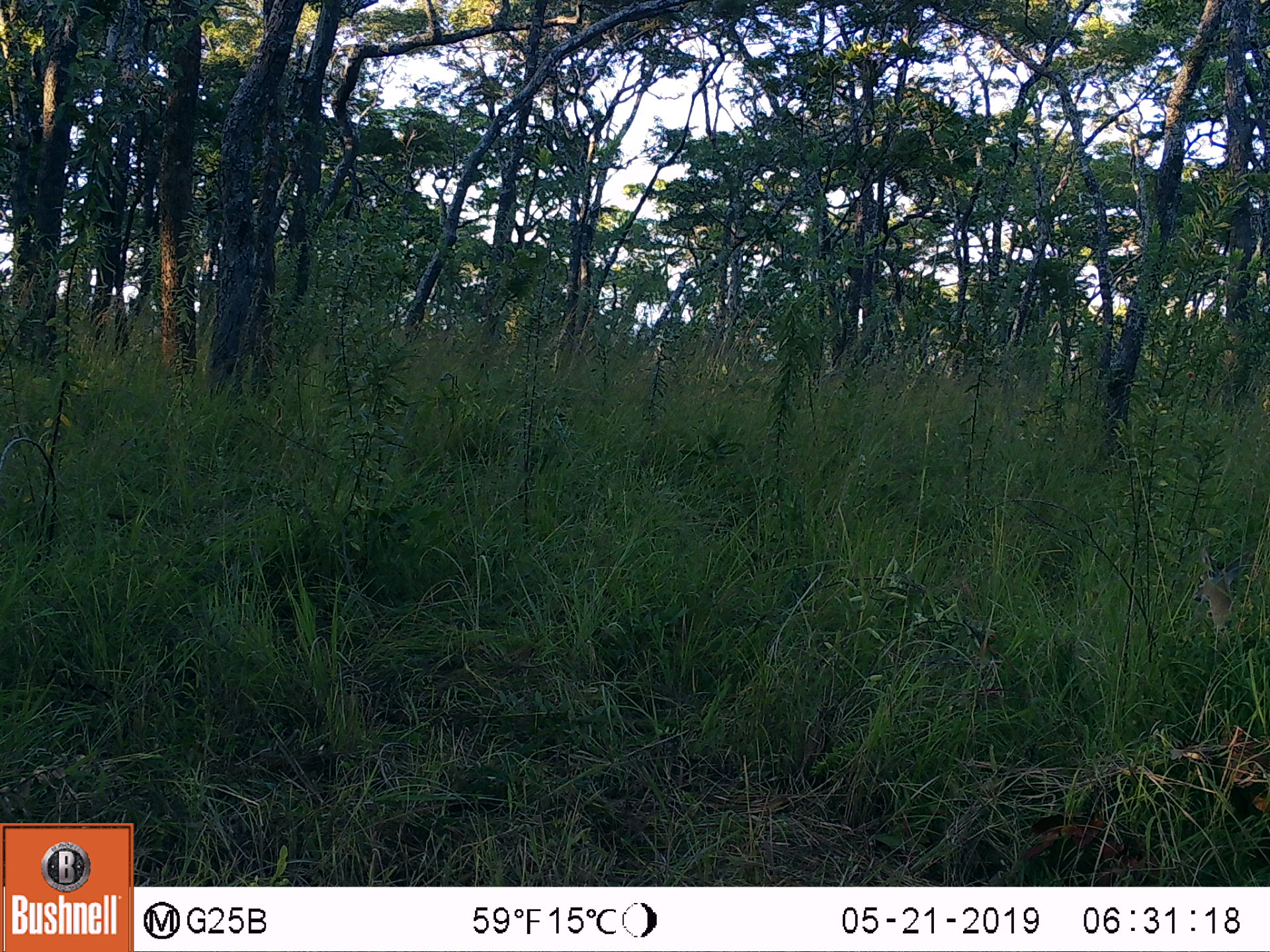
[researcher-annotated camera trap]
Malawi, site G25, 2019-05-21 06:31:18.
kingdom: Animalia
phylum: Chordata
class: Mammalia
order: Artiodactyla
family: Bovidae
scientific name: Antilopinae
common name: small antelope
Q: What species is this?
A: Small antelope (Antilopinae).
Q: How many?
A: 1.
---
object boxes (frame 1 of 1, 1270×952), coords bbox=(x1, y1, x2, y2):
small antelope: bbox=(1188, 540, 1261, 669)